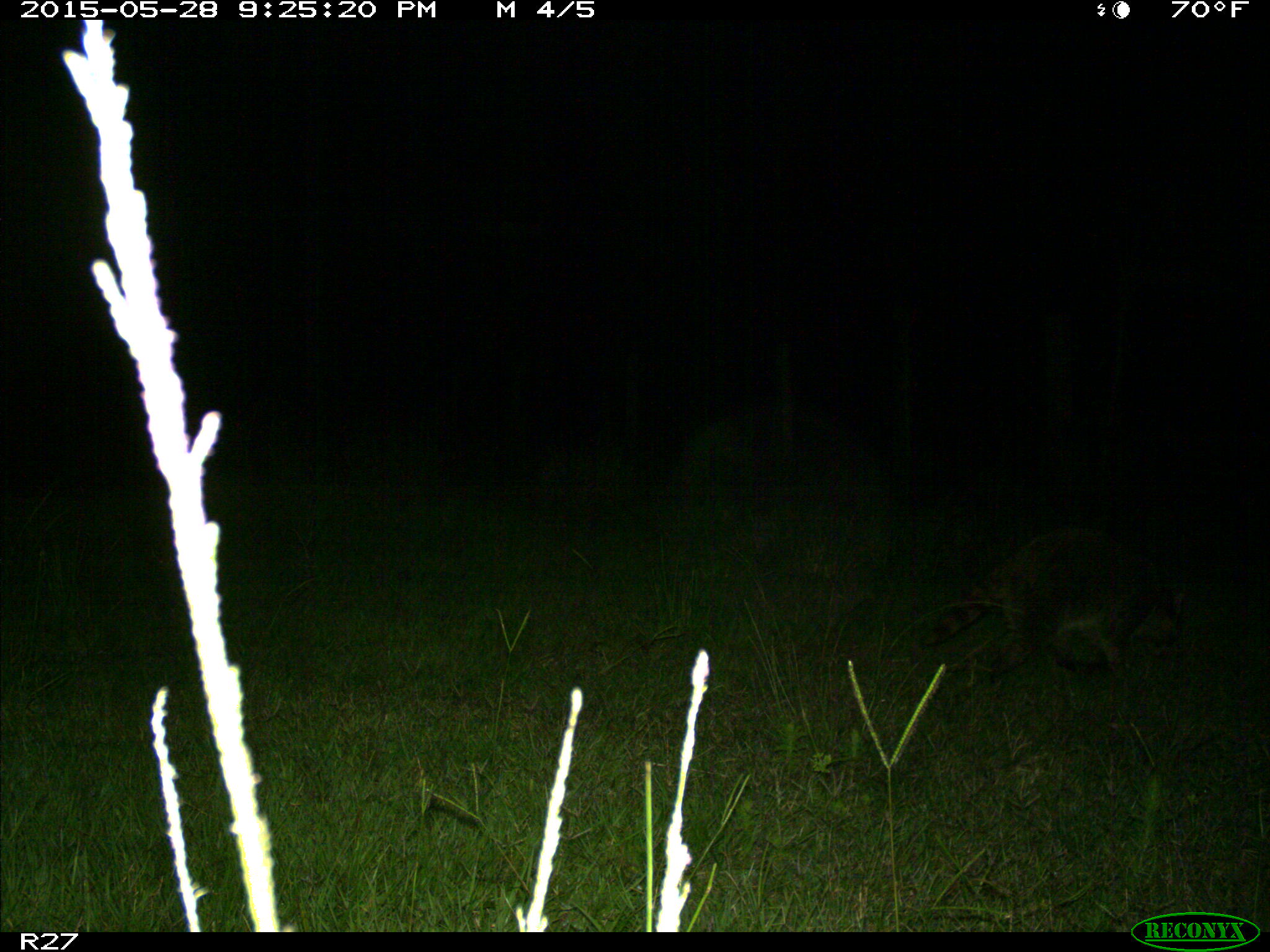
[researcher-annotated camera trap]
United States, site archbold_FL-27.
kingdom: Animalia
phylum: Chordata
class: Mammalia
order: Carnivora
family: Procyonidae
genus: Procyon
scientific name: Procyon lotor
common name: common raccoon